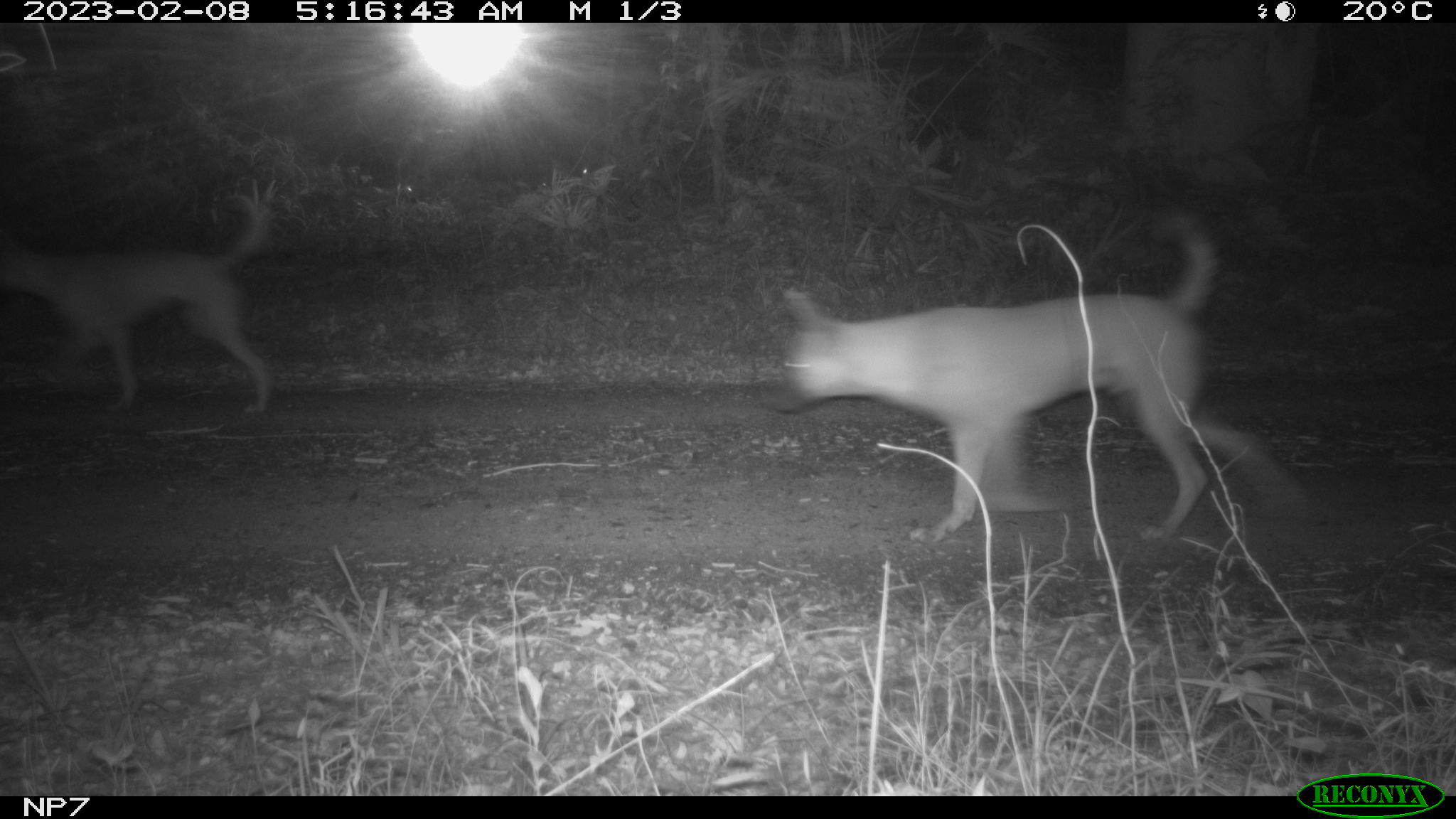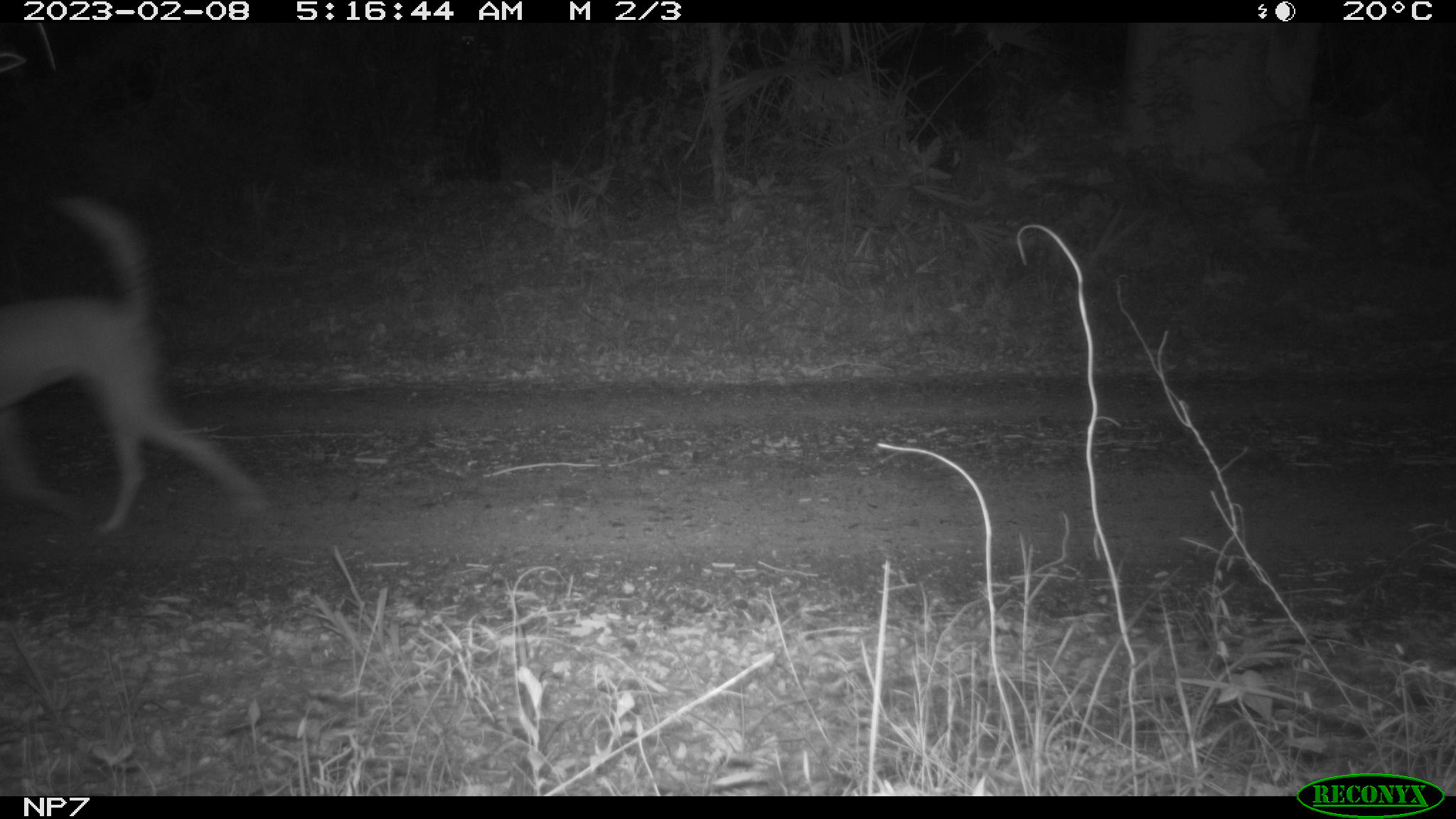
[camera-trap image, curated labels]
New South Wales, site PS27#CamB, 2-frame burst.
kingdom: Animalia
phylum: Chordata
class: Mammalia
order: Carnivora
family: Canidae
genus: Canis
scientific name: Canis familiaris dingo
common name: dingo